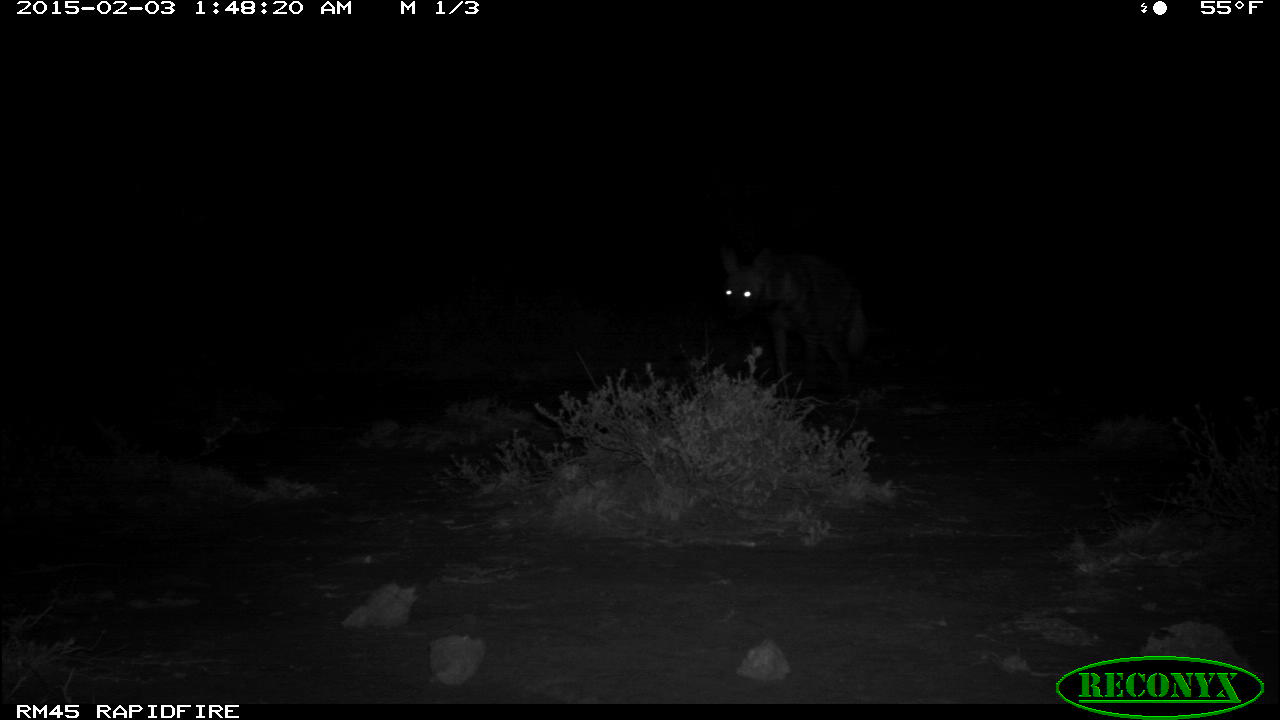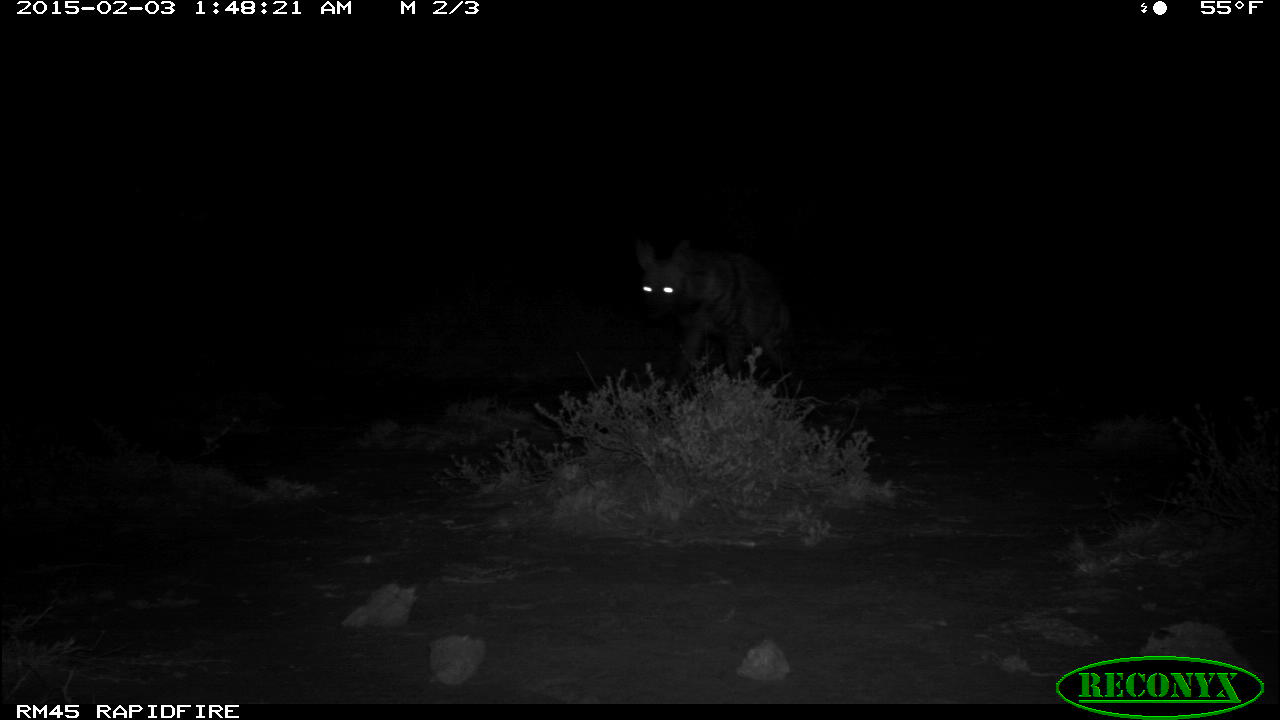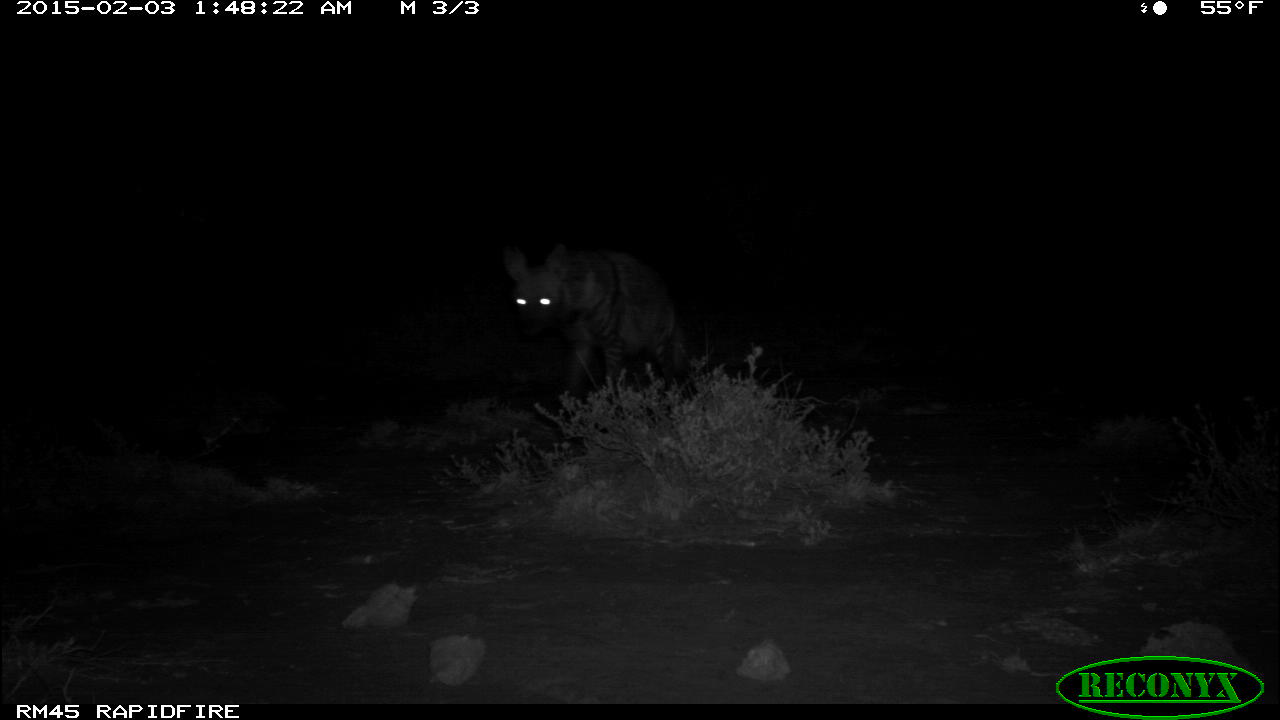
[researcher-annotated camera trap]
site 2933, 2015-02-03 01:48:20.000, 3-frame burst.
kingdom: Animalia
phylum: Chordata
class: Mammalia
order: Carnivora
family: Hyaenidae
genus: Proteles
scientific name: Proteles cristatus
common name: aardwolf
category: proteles cristata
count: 1